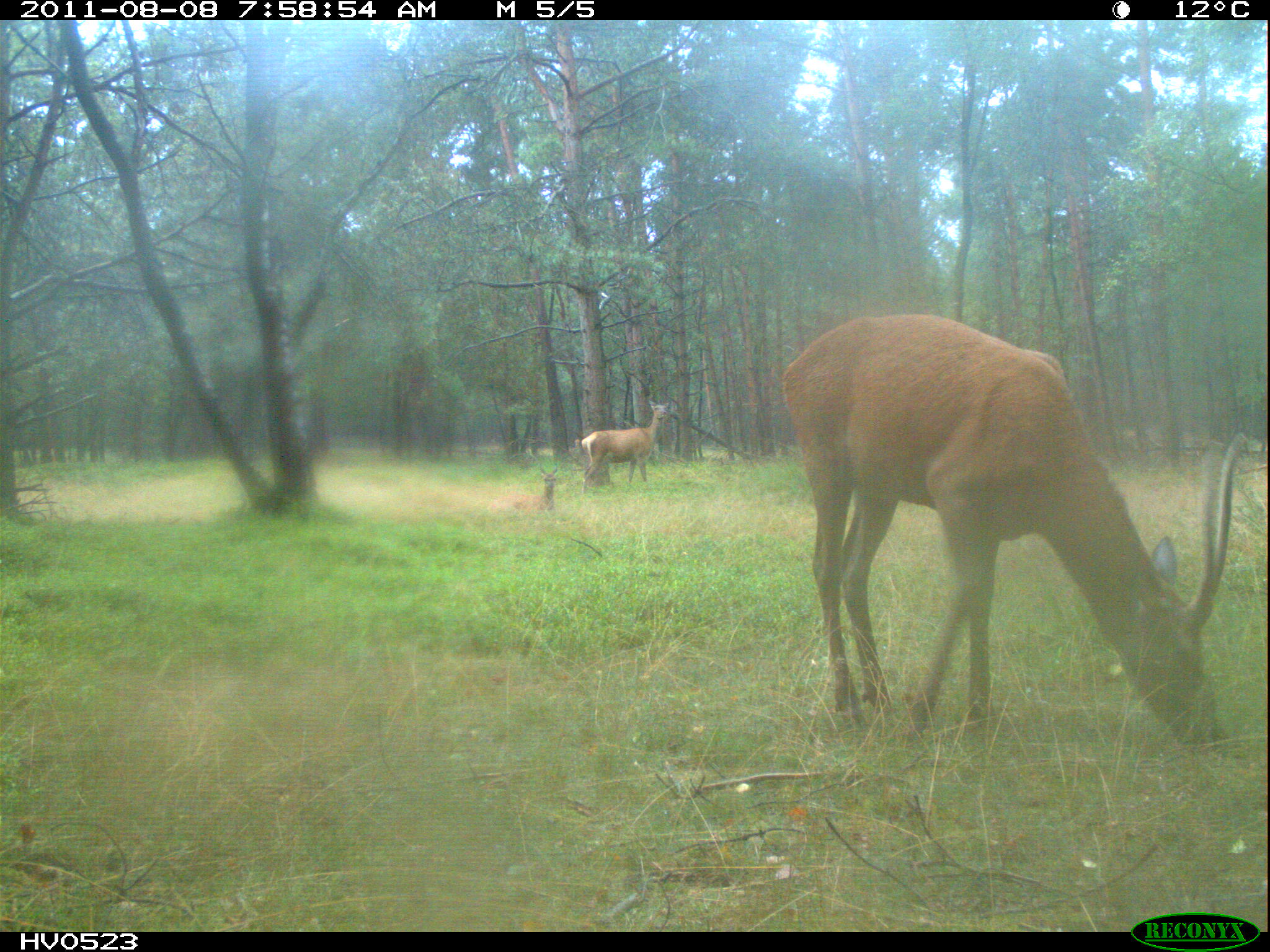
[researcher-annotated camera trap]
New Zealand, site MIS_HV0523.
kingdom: Animalia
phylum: Chordata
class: Mammalia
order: Artiodactyla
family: Cervidae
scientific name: Cervidae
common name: deer